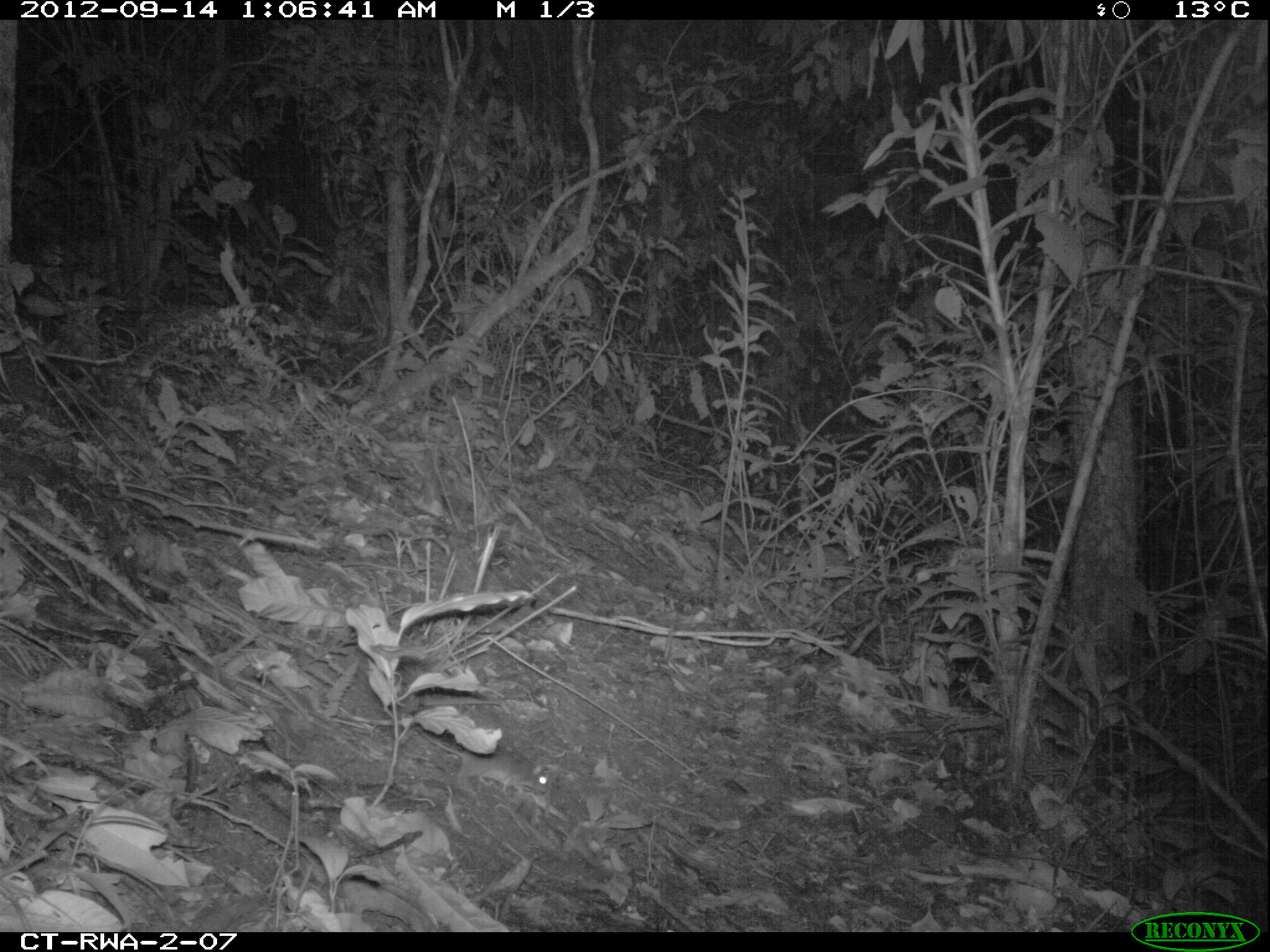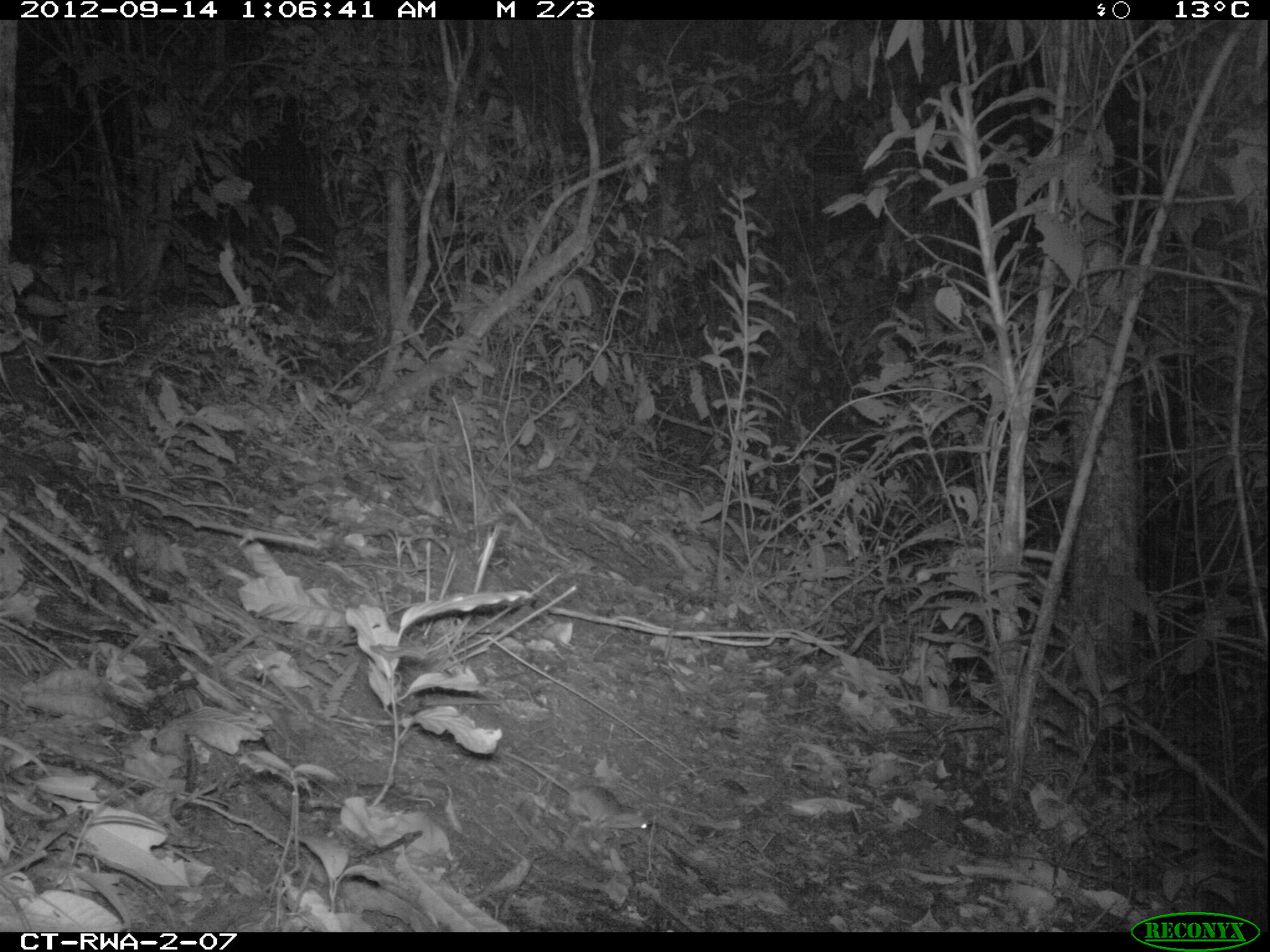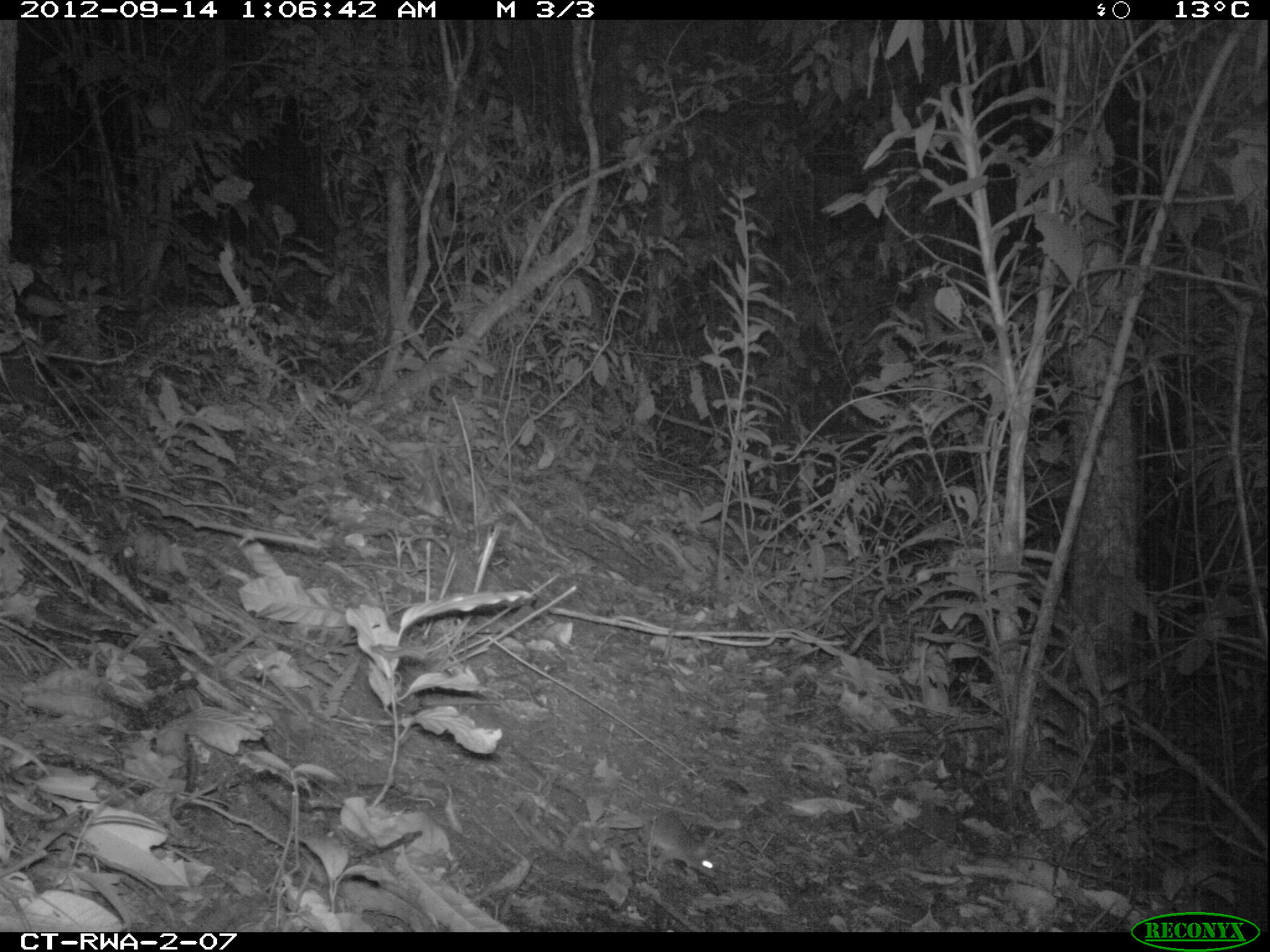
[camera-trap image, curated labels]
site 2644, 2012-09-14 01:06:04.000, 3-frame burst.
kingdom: Animalia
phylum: Chordata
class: Mammalia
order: Rodentia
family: Muridae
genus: Oenomys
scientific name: Oenomys hypoxanthus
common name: common rufous-nosed rat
Oenomys hypoxanthus (common rufous-nosed rat), count 1.